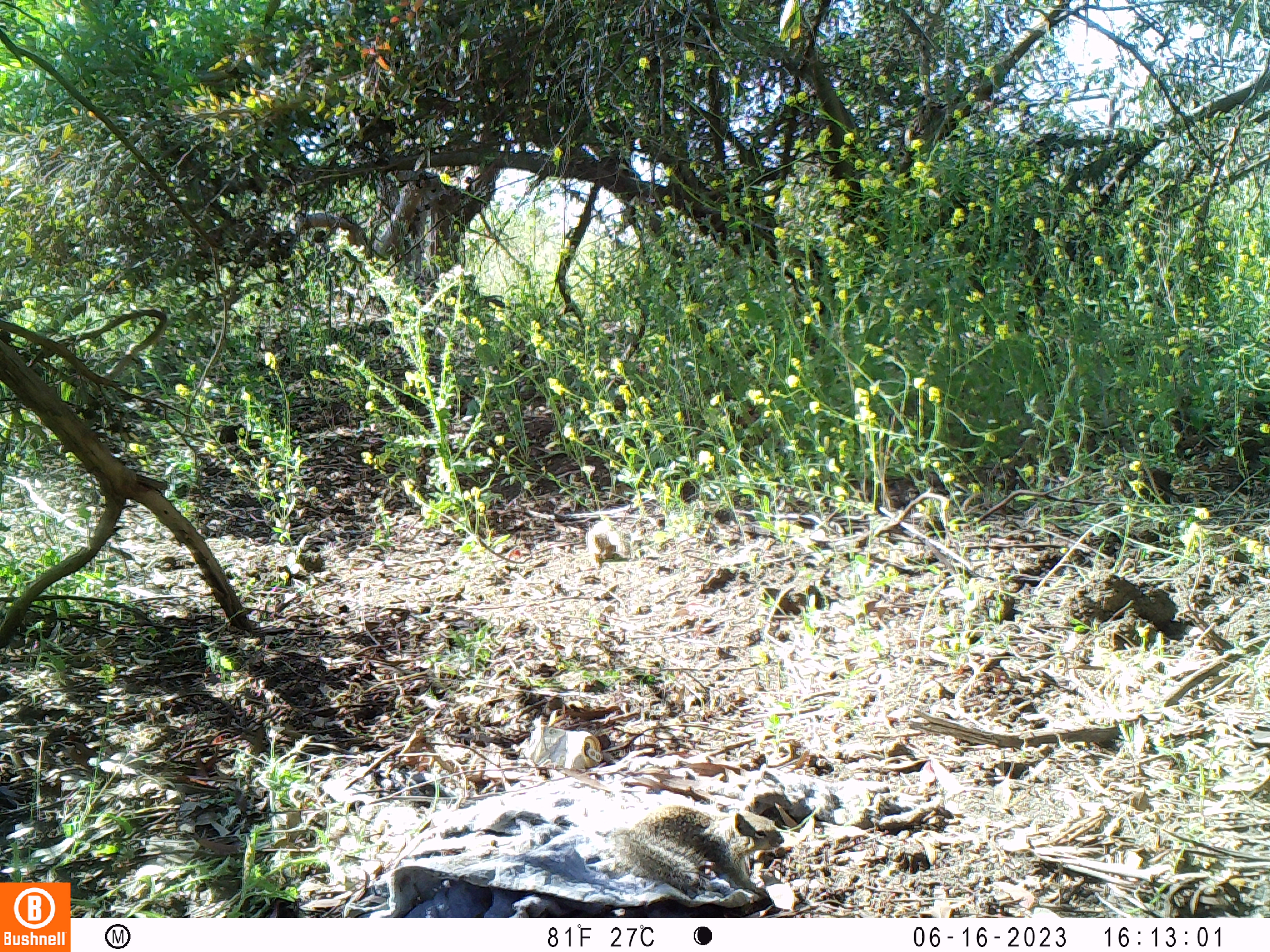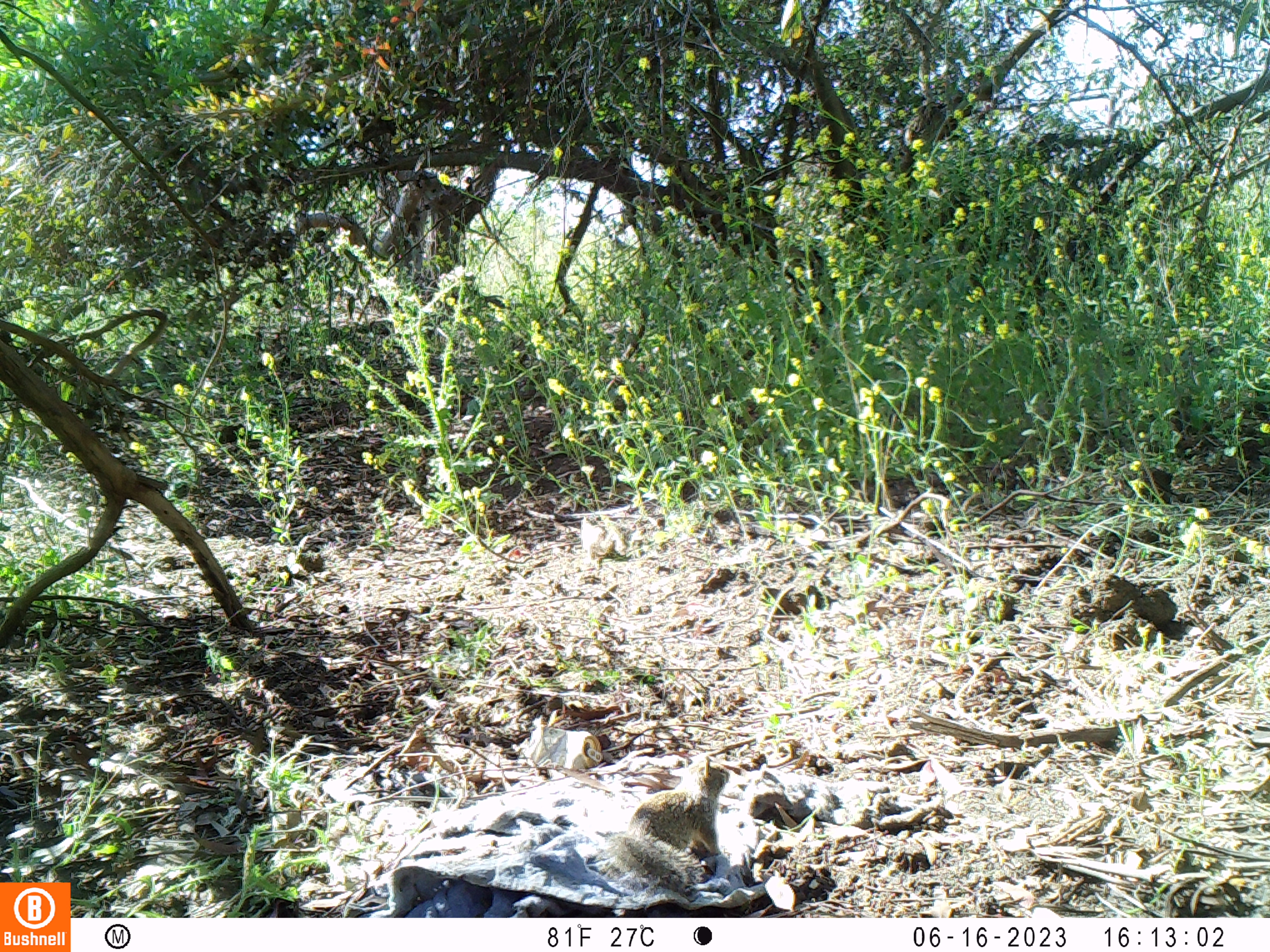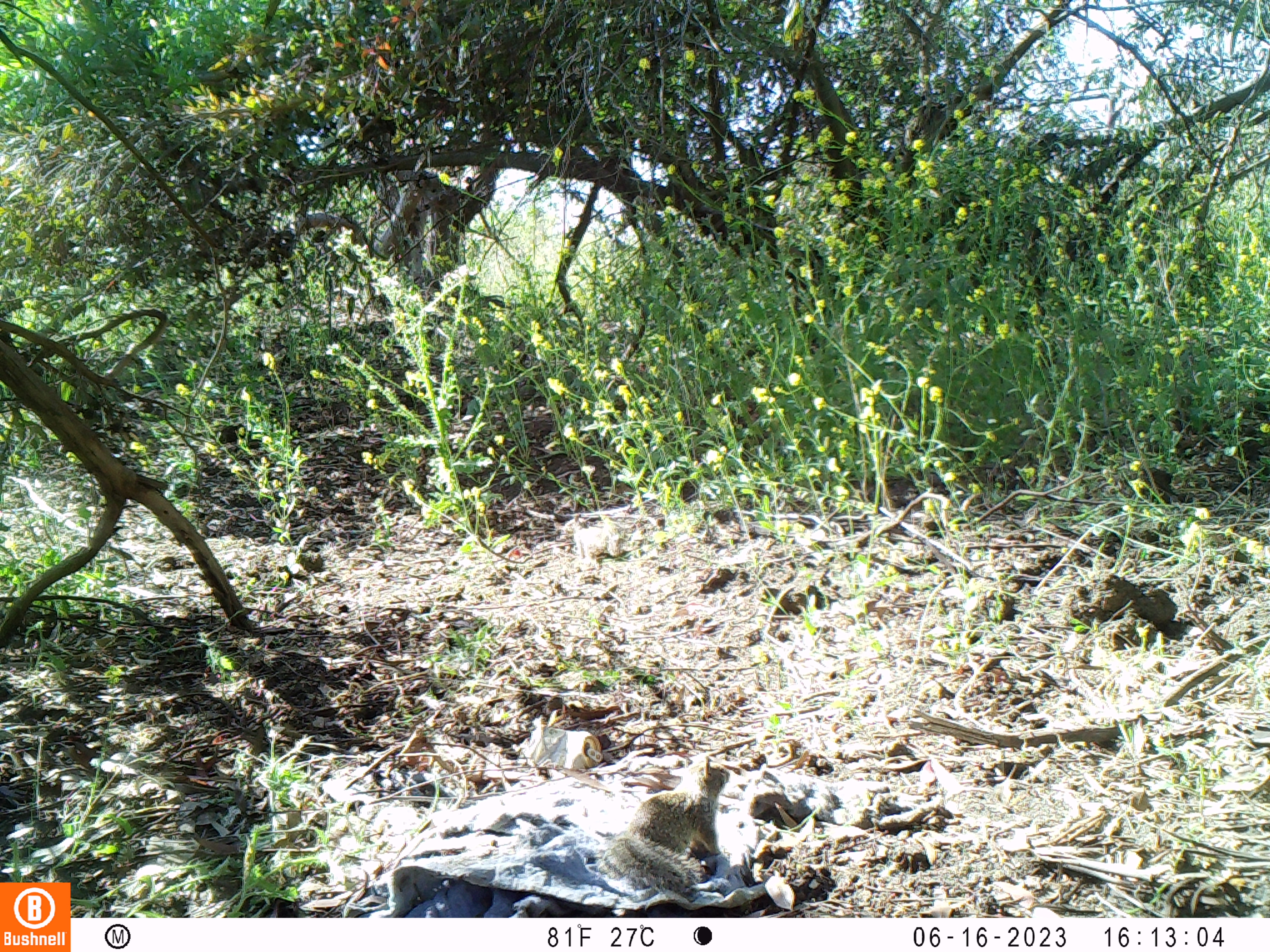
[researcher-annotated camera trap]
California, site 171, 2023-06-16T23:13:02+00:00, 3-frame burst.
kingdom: Animalia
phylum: Chordata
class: Mammalia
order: Rodentia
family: Sciuridae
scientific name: Sciuridae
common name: squirrel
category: unknown squirrel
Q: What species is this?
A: Unknown squirrel (squirrel) (Sciuridae).